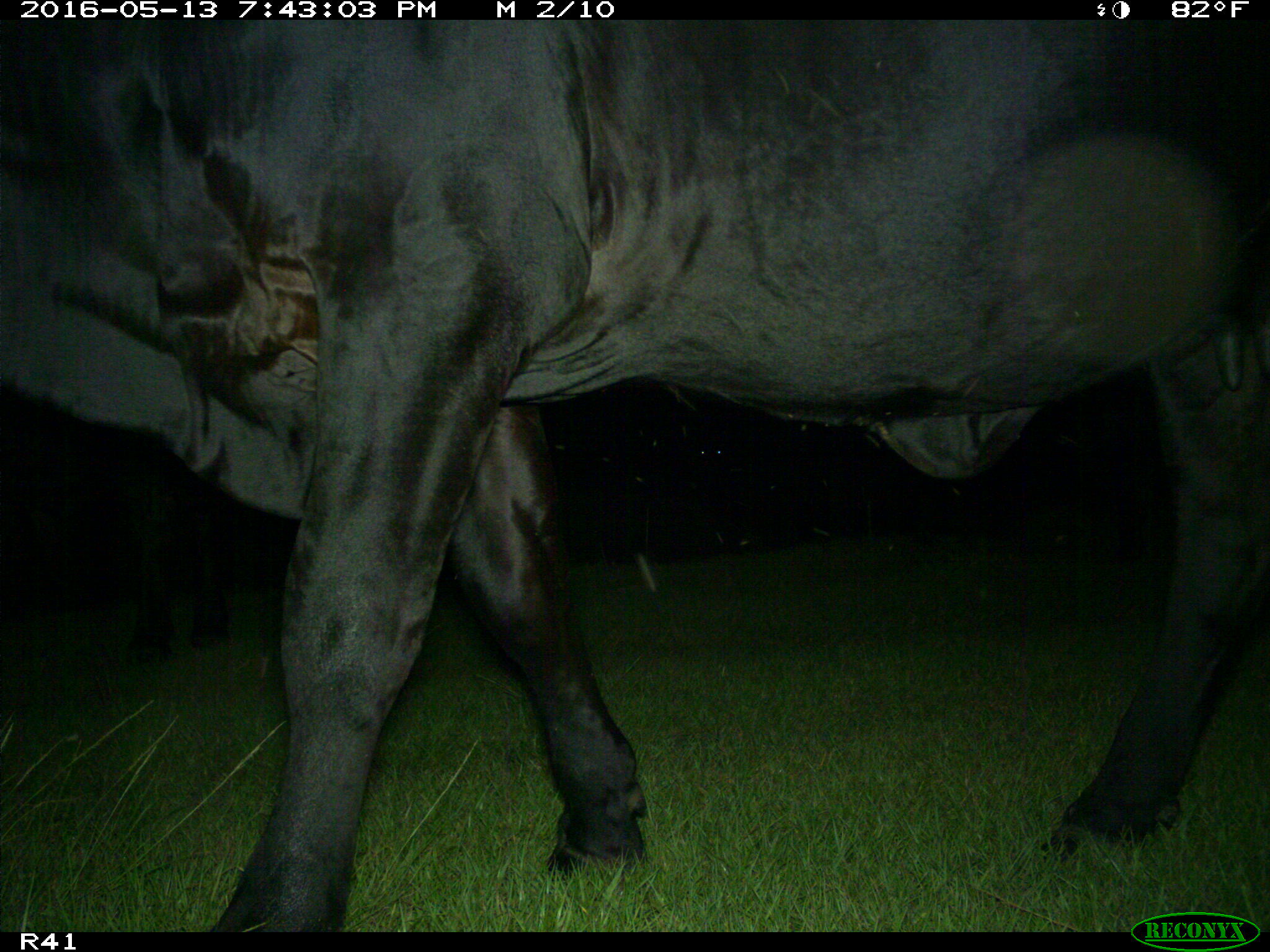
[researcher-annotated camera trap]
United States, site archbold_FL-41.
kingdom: Animalia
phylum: Chordata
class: Mammalia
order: Artiodactyla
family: Bovidae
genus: Bos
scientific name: Bos taurus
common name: domestic cow